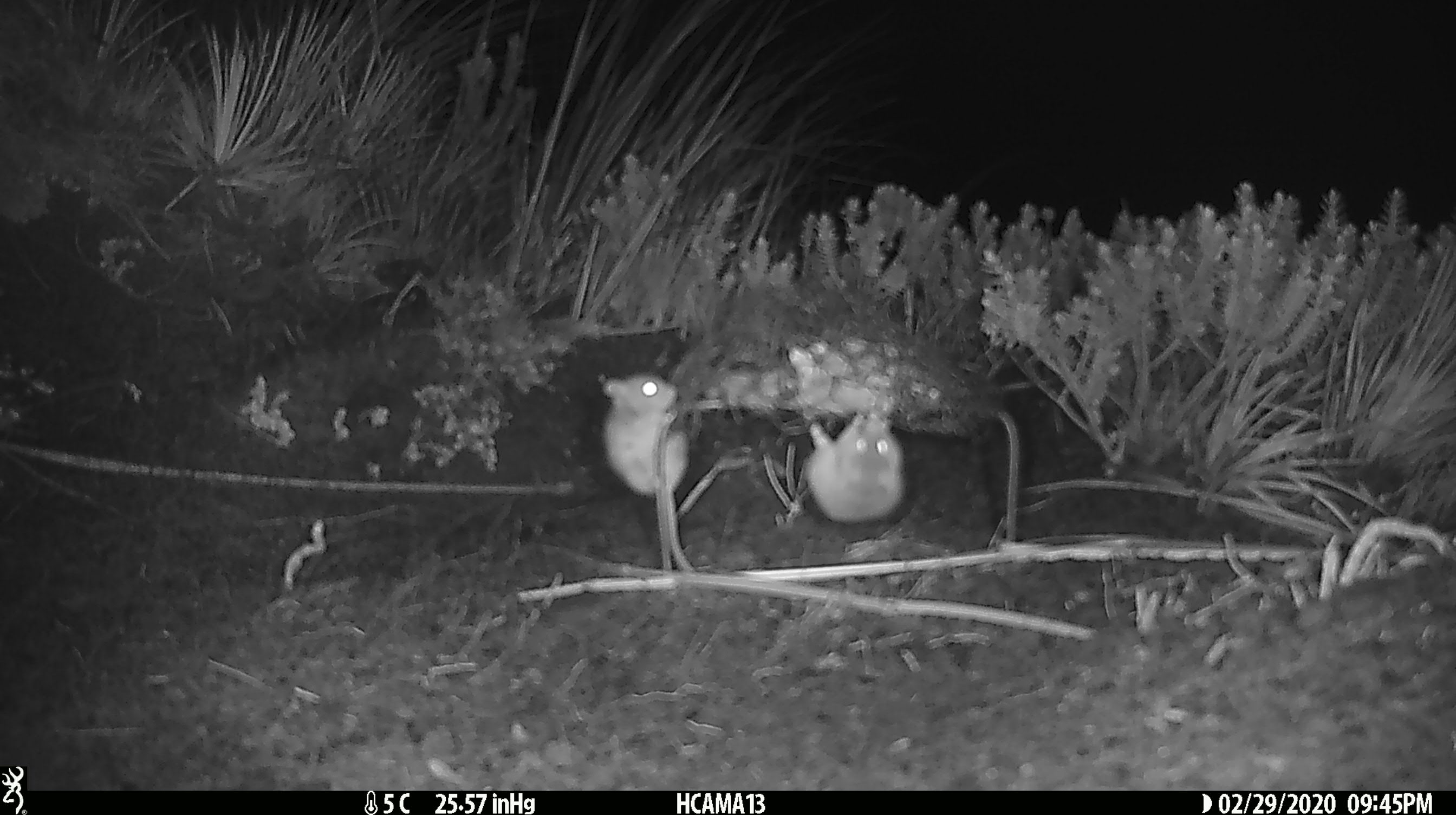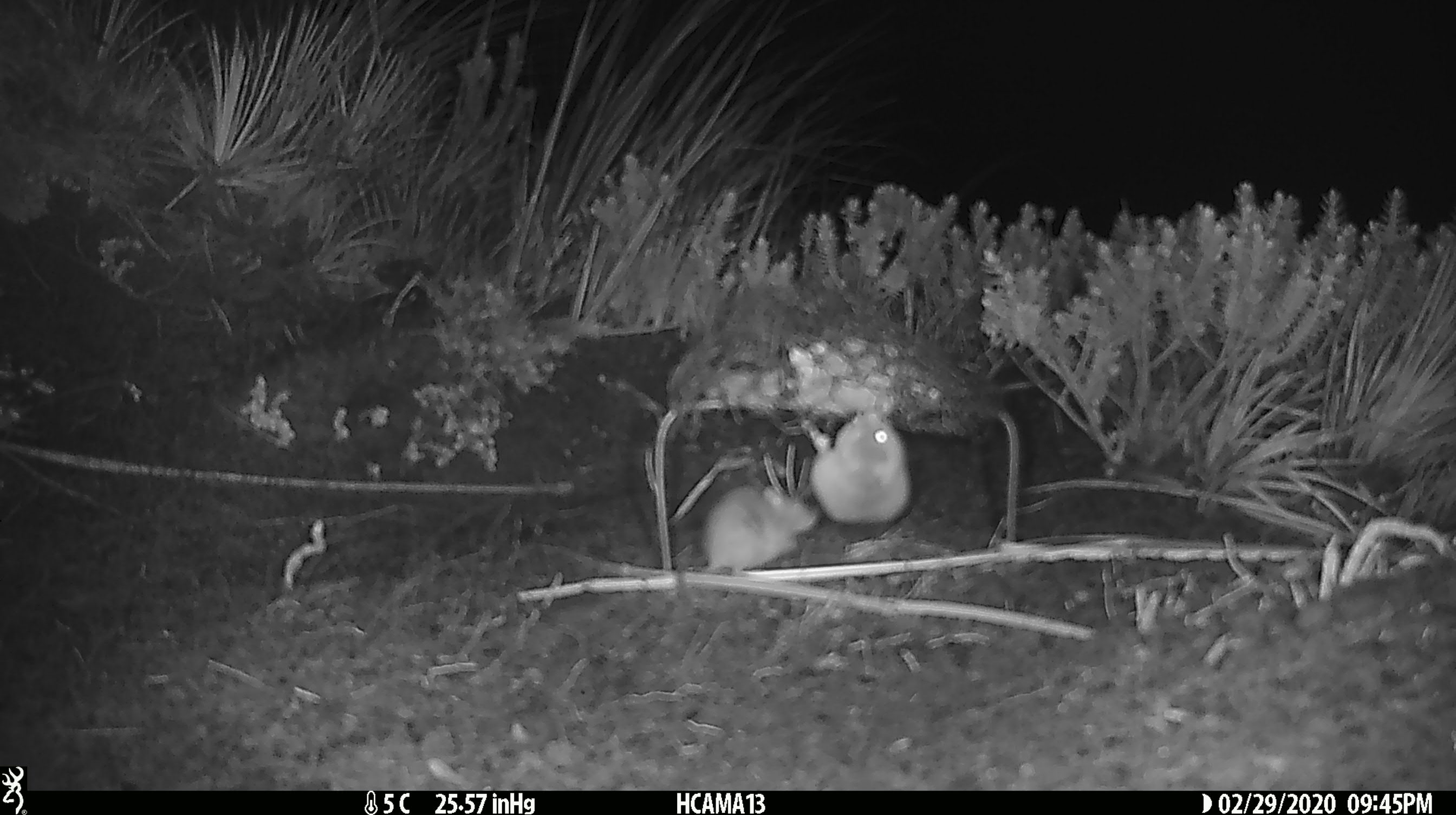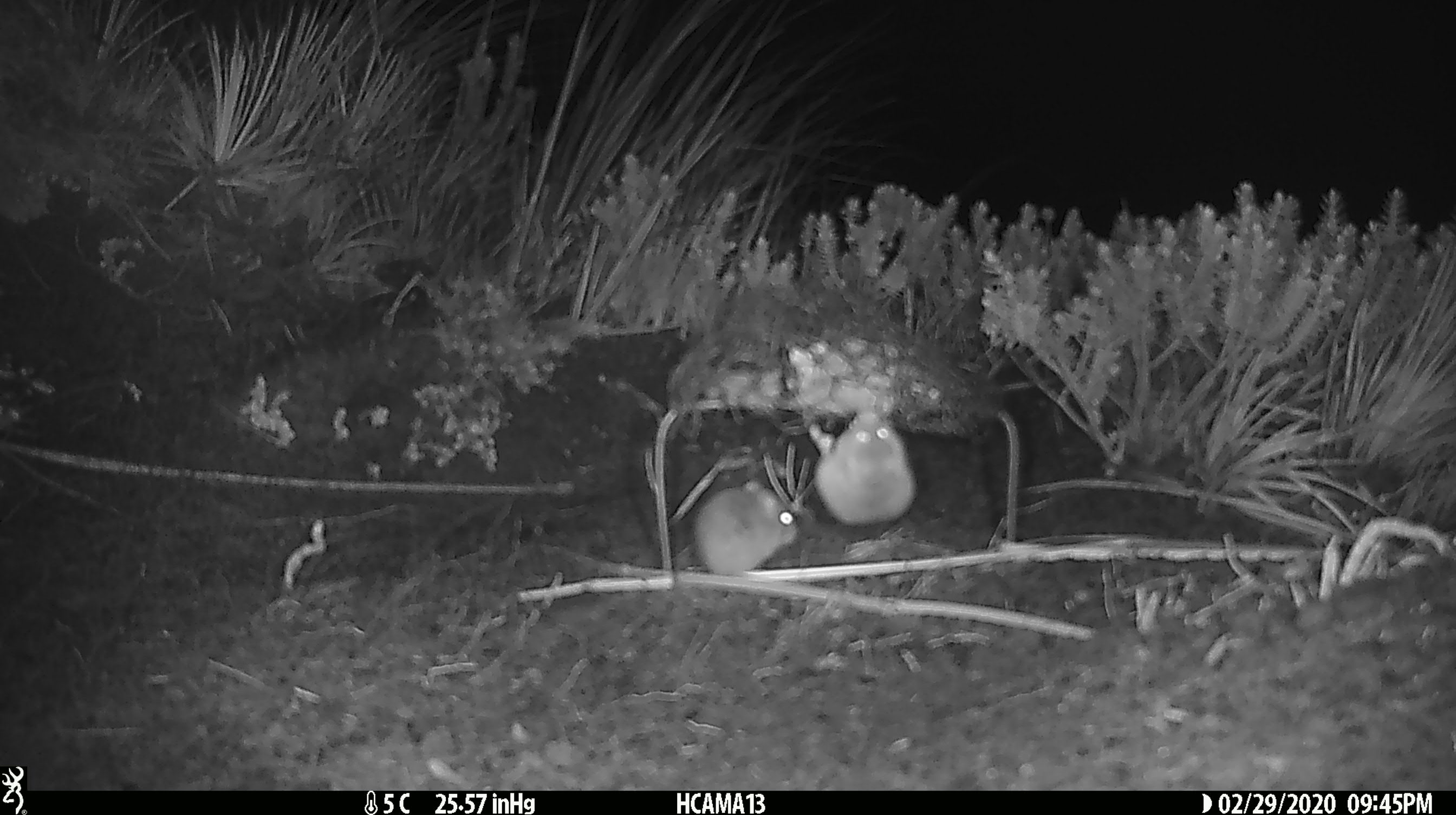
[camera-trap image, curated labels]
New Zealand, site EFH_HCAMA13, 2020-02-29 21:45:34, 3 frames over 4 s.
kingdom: Animalia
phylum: Chordata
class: Mammalia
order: Rodentia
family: Muridae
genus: Mus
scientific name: Mus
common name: mouse